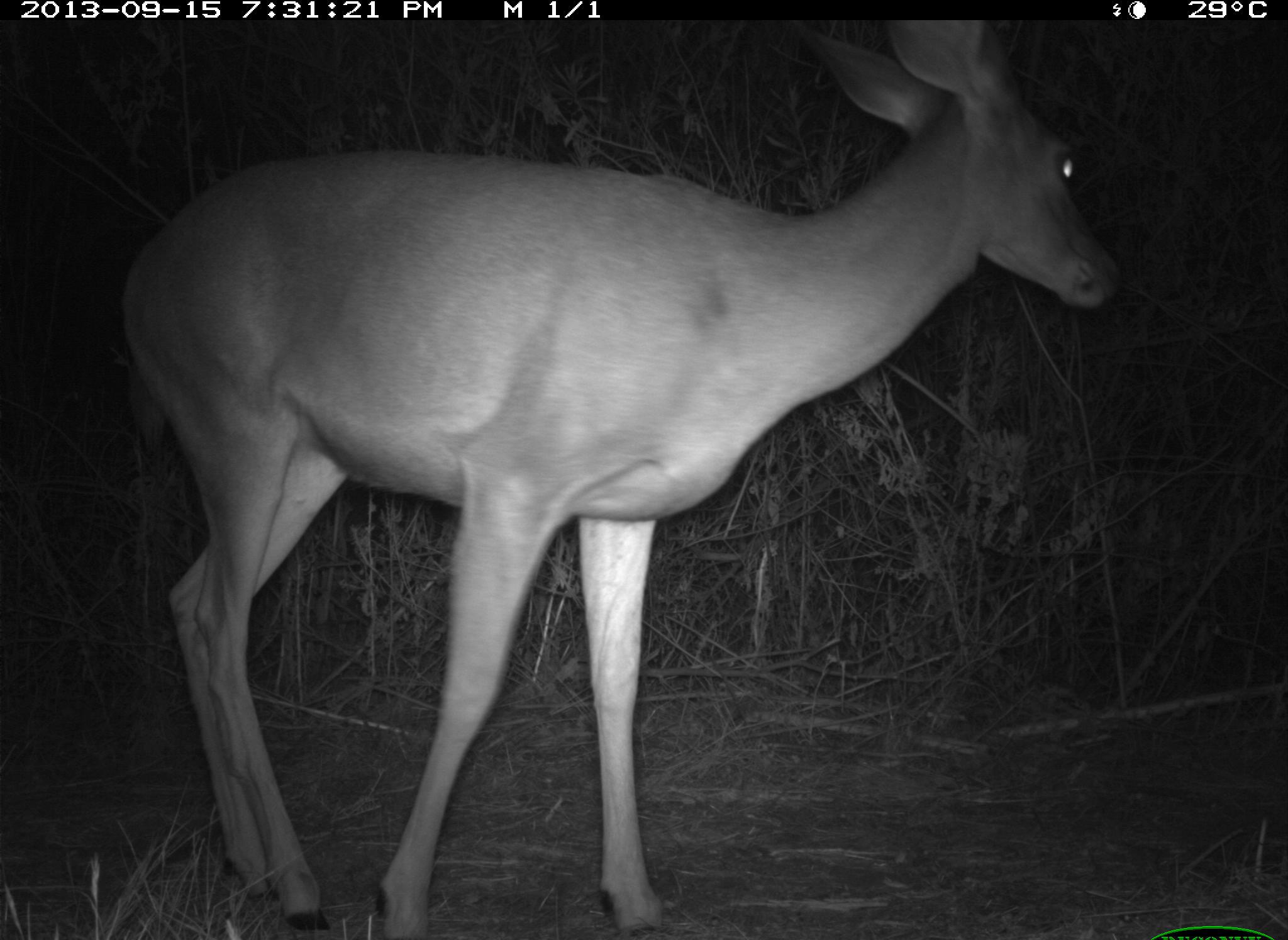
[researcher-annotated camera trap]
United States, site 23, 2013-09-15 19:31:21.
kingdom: Animalia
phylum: Chordata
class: Mammalia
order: Artiodactyla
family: Cervidae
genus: Odocoileus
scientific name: Odocoileus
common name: deer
Deer (Odocoileus).